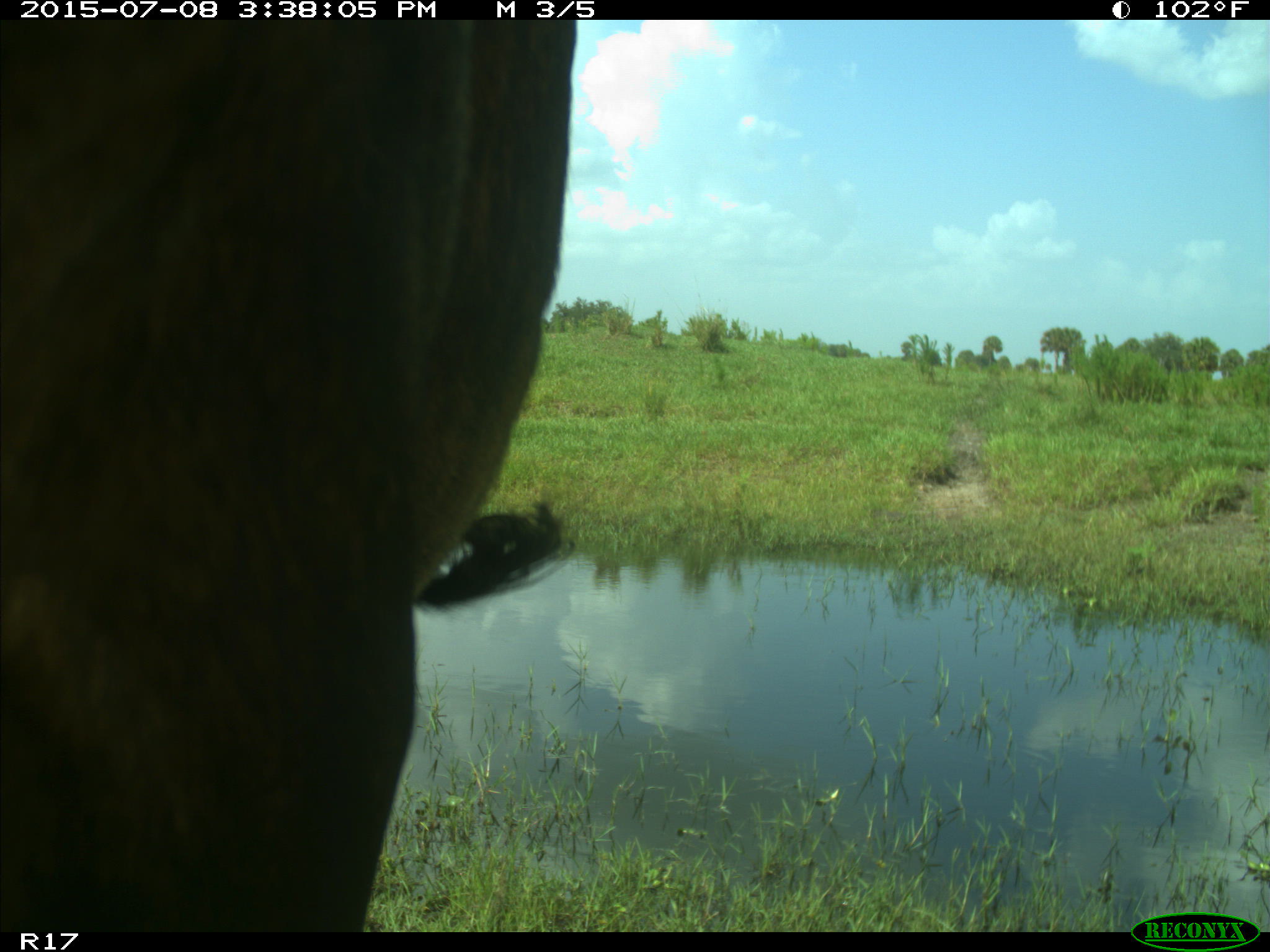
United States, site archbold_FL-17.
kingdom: Animalia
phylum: Chordata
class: Mammalia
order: Artiodactyla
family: Bovidae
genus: Bos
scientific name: Bos taurus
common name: domestic cow